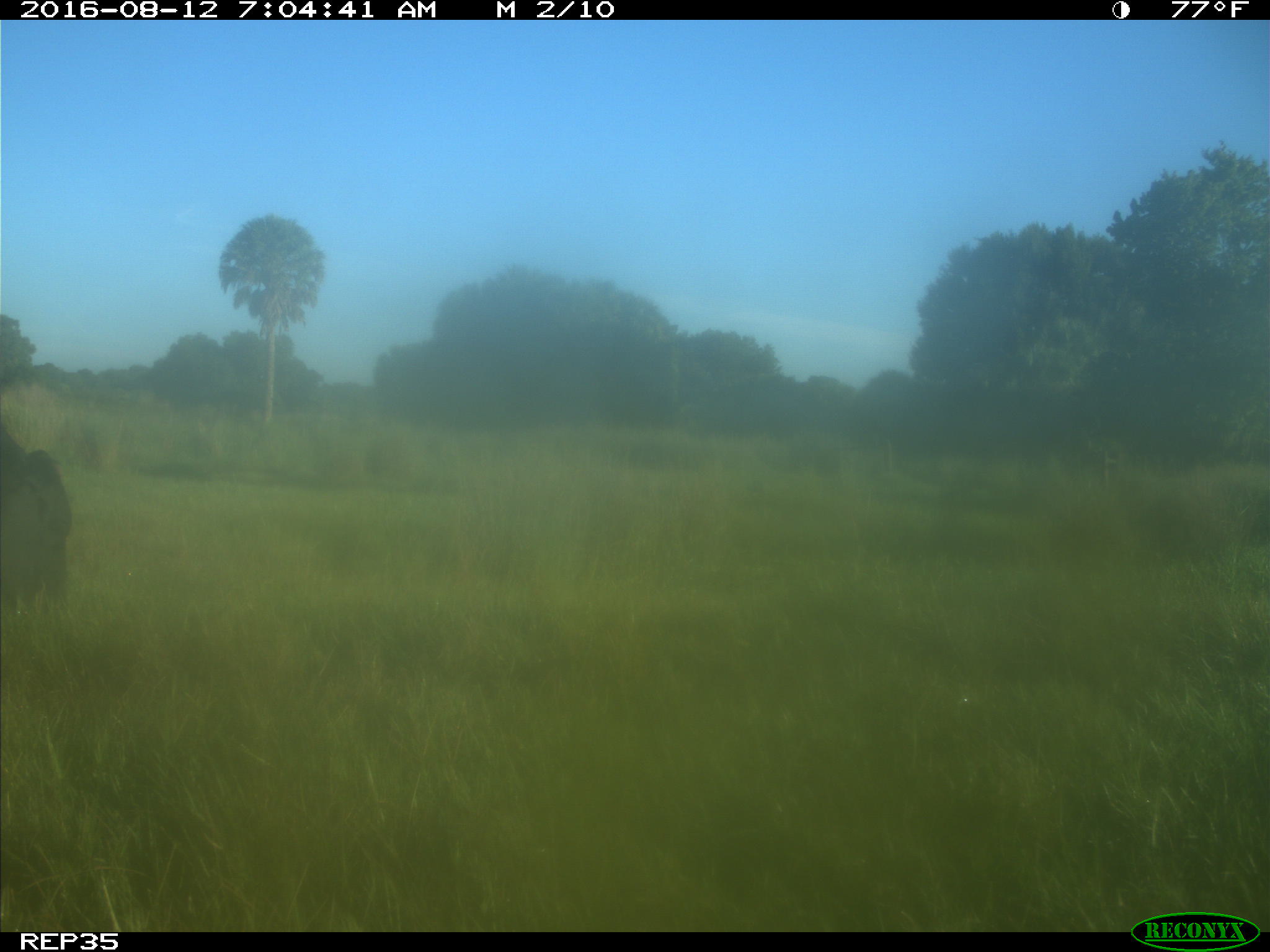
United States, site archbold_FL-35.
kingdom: Animalia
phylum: Chordata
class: Mammalia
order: Artiodactyla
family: Bovidae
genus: Bos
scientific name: Bos taurus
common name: domestic cow